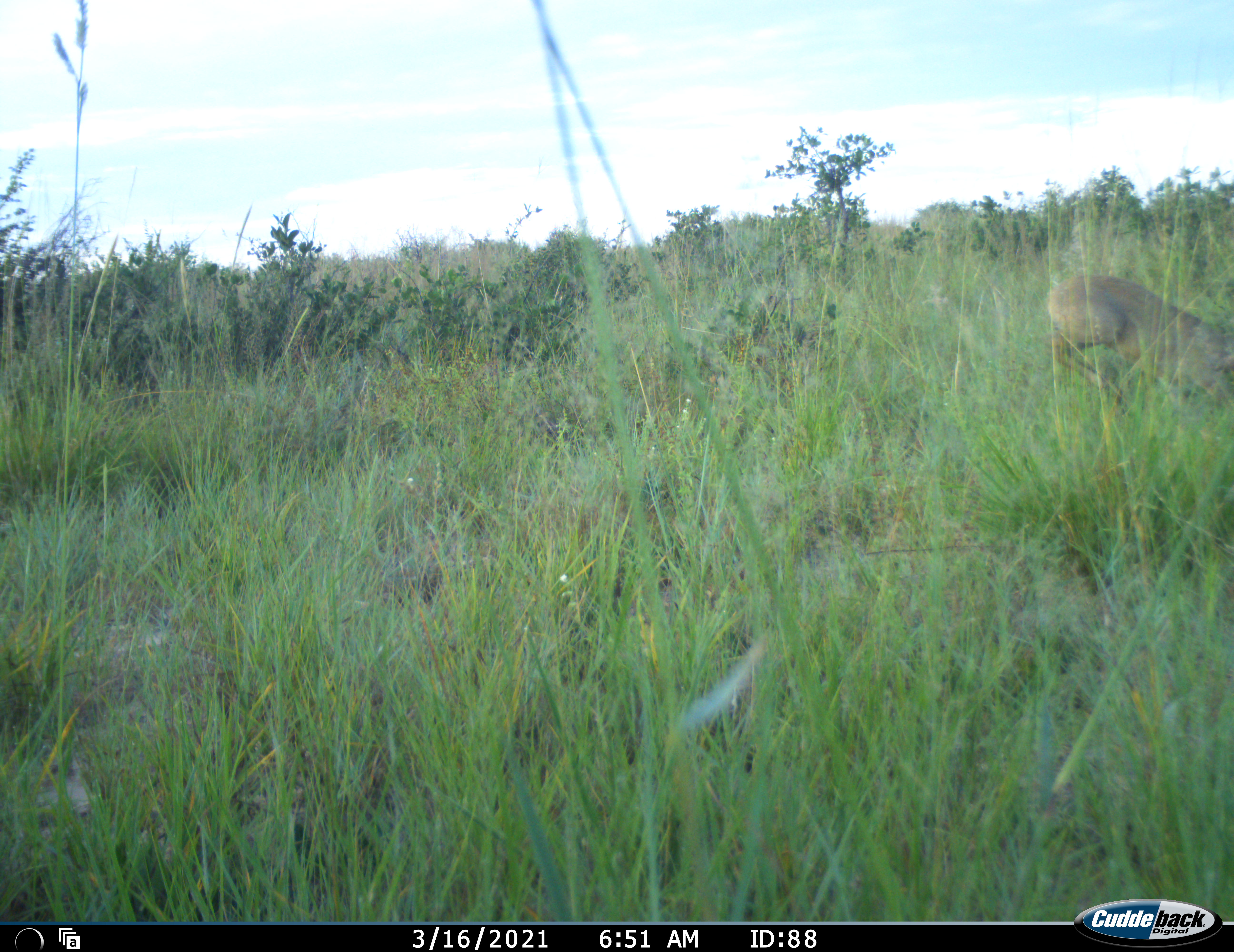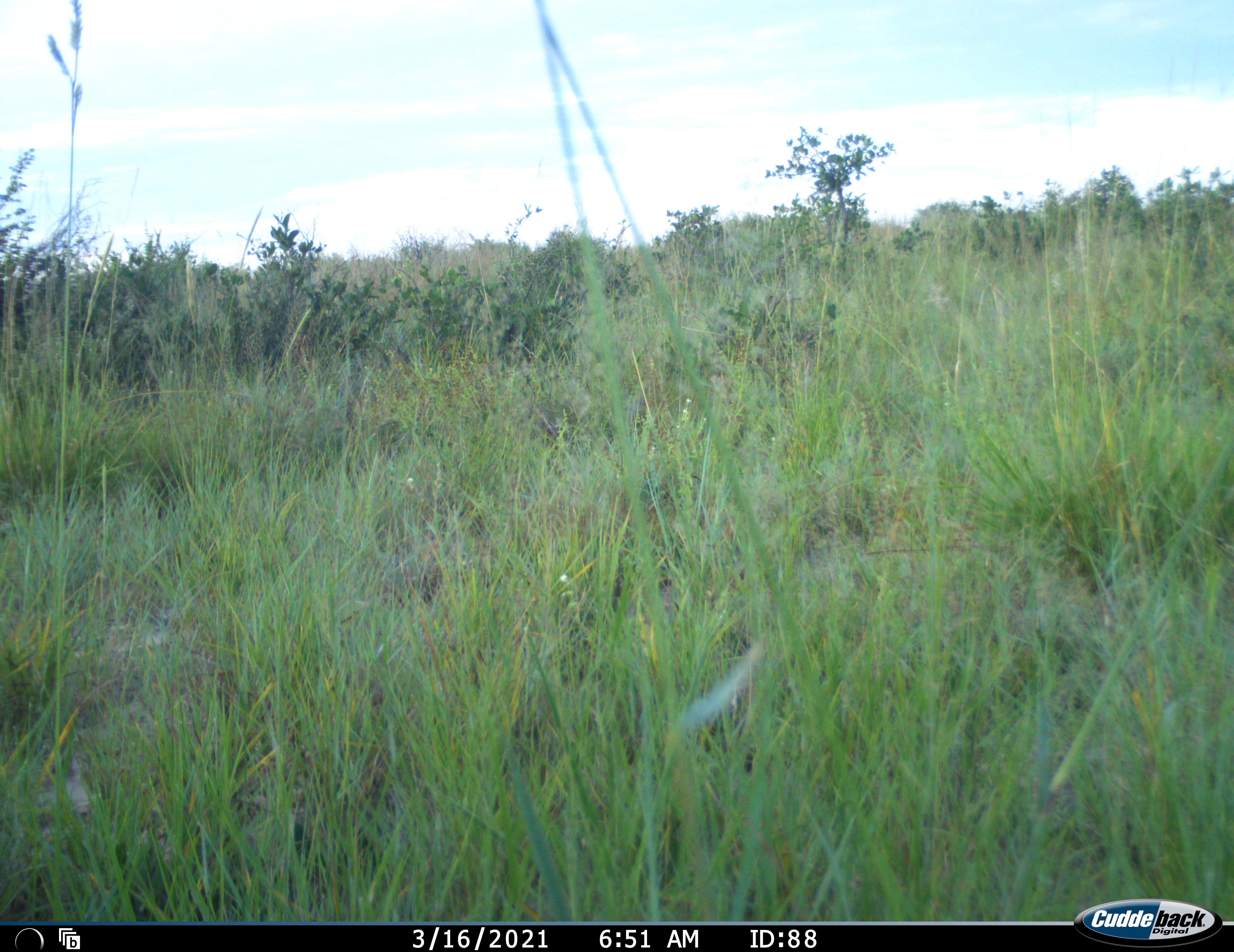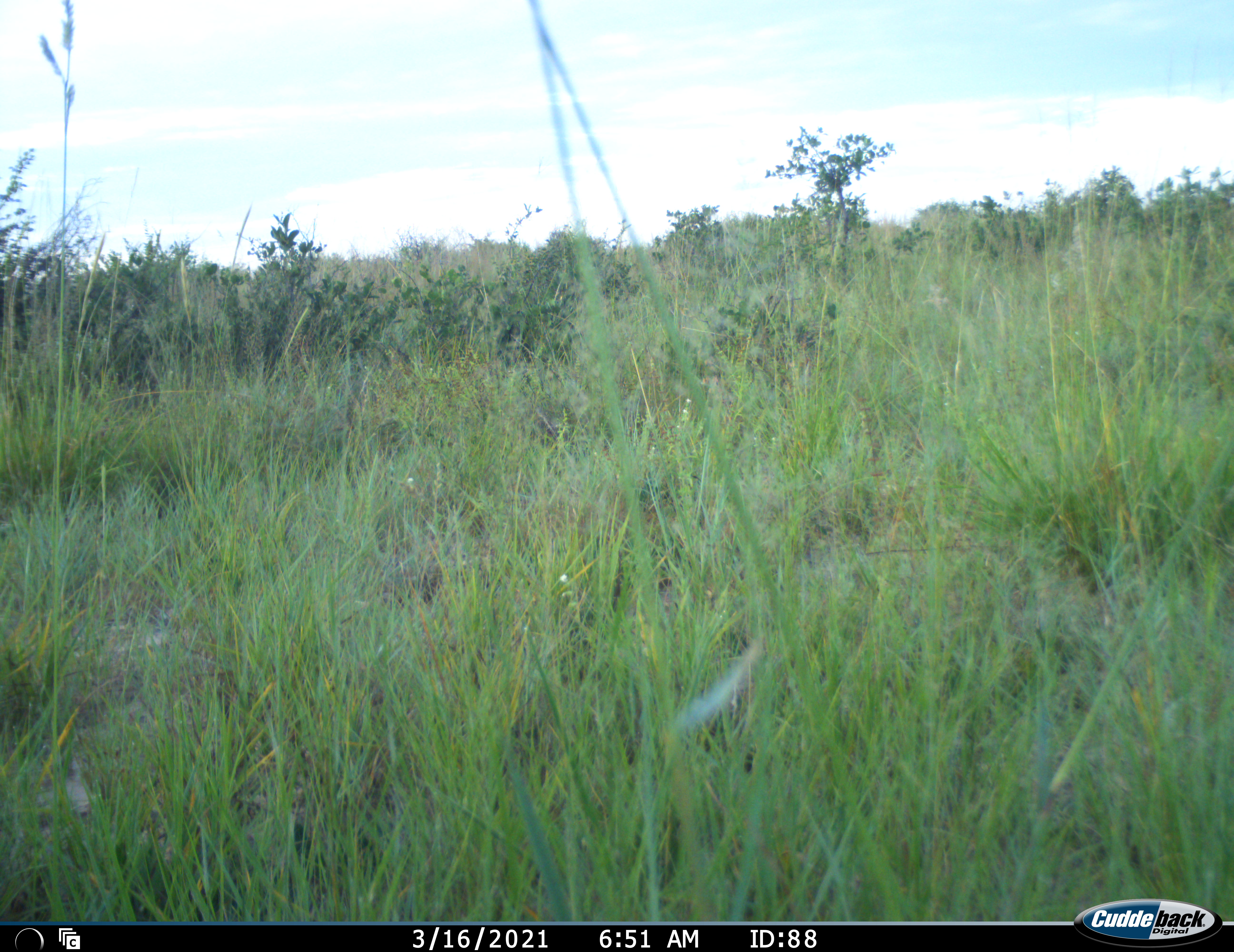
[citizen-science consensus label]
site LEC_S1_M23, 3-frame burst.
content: unidentified animal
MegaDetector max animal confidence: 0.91